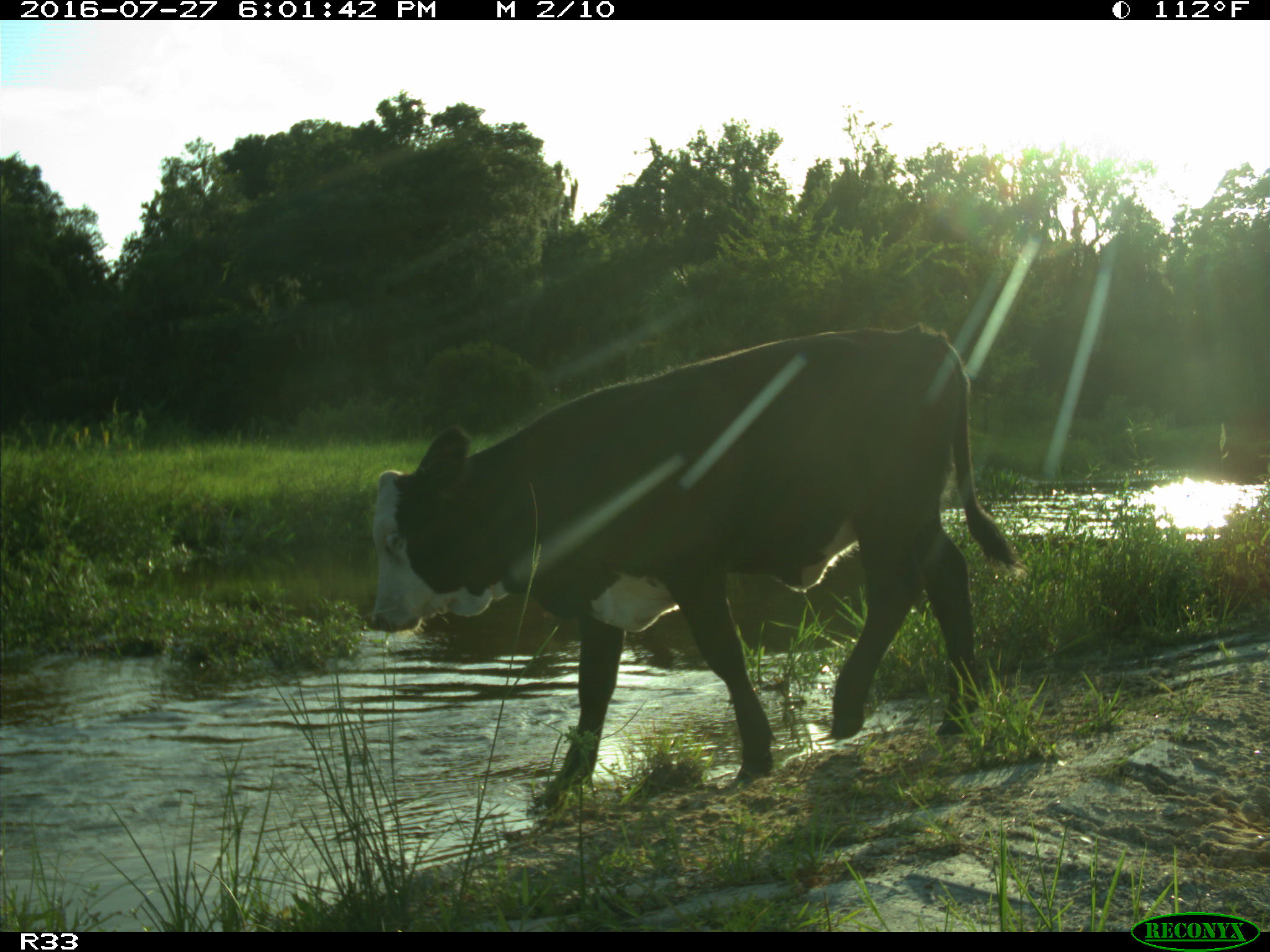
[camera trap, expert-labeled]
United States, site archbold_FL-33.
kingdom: Animalia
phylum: Chordata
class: Mammalia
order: Artiodactyla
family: Bovidae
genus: Bos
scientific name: Bos taurus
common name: domestic cow